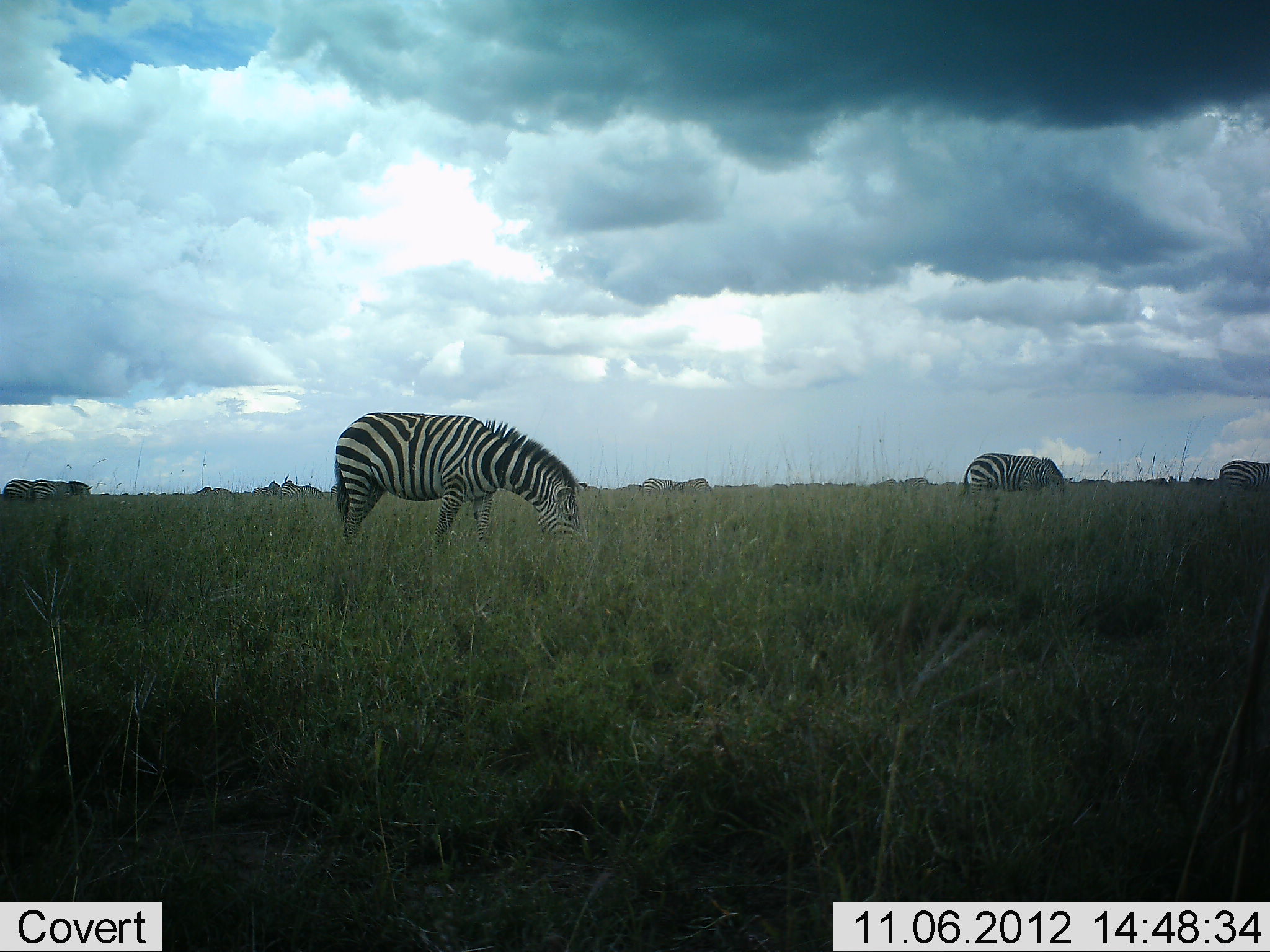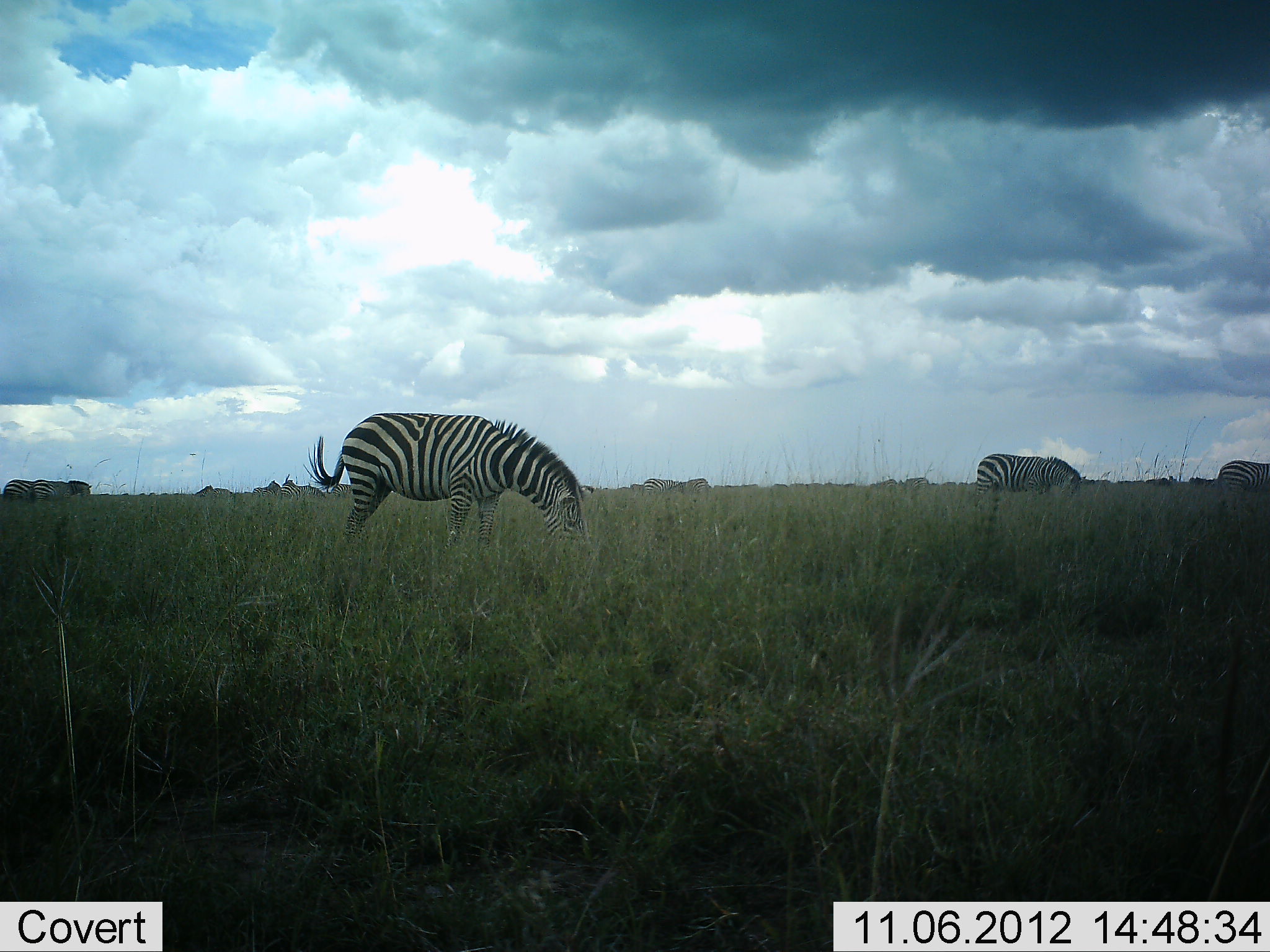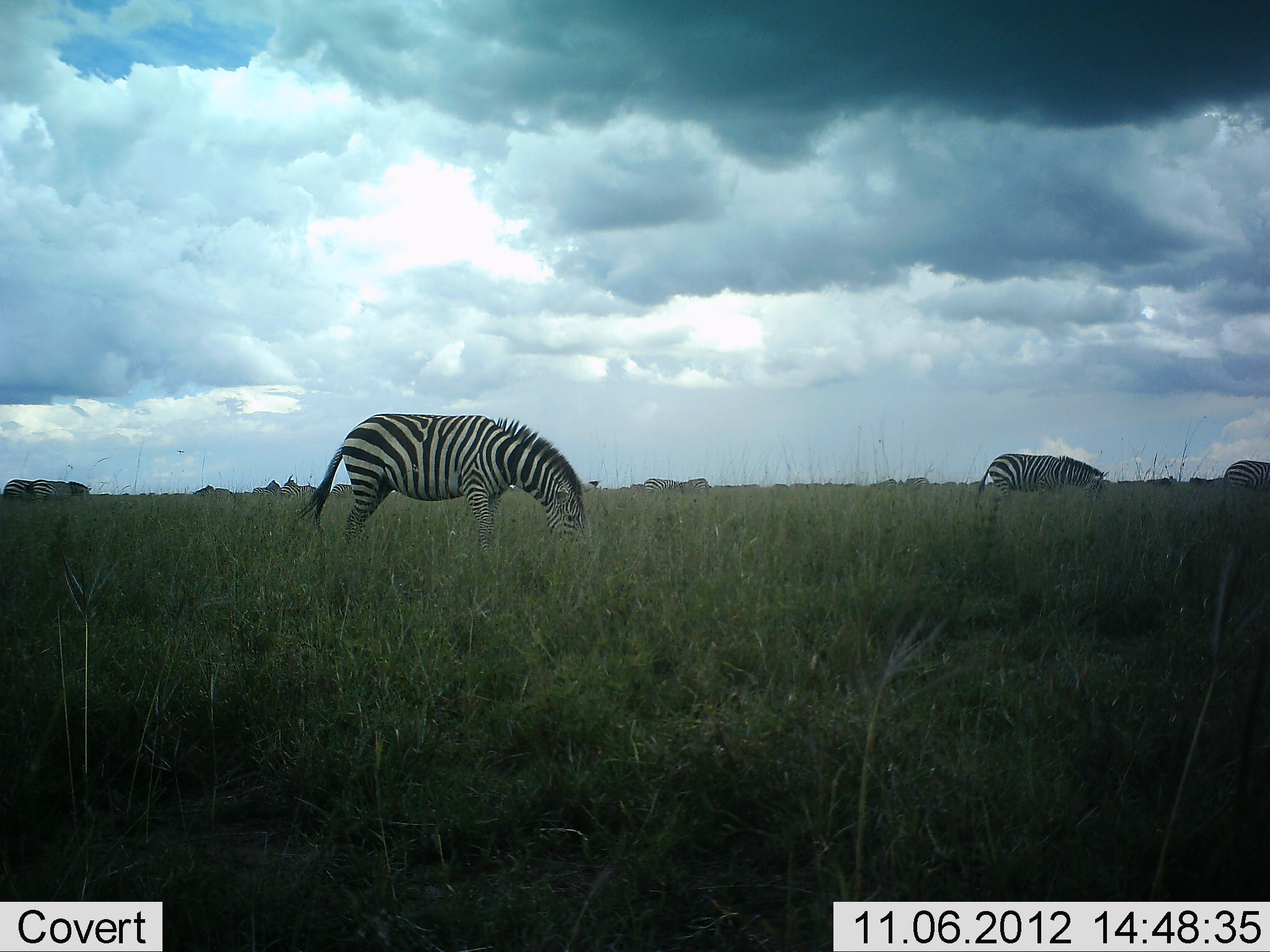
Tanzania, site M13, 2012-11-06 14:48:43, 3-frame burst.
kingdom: Animalia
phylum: Chordata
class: Mammalia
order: Perissodactyla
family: Equidae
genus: Equus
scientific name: Equus quagga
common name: plains zebra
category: zebra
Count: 11-50.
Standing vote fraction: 27%.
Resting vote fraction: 0%.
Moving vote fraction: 9%.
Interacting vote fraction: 0%.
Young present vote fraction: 0%.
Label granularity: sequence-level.